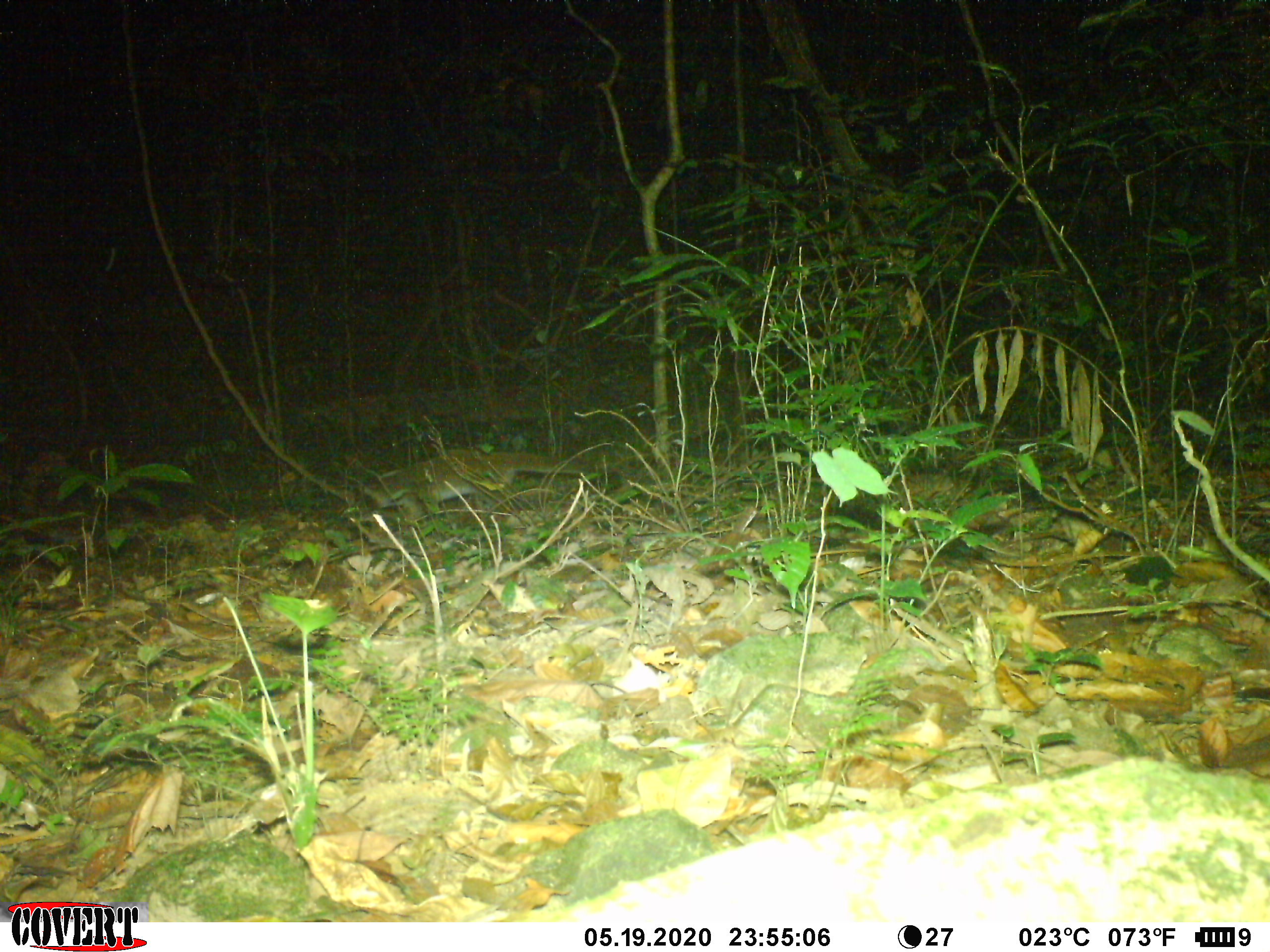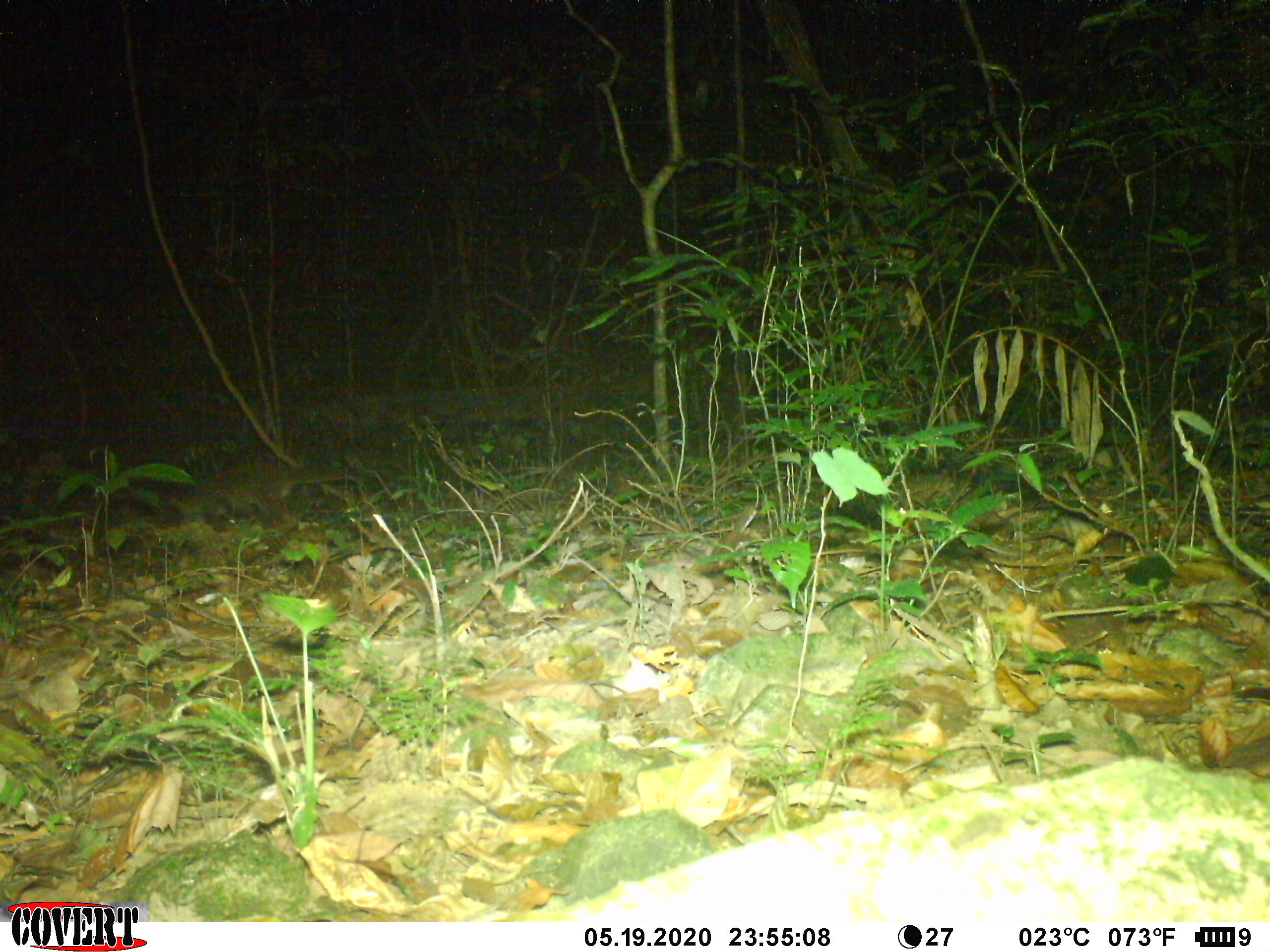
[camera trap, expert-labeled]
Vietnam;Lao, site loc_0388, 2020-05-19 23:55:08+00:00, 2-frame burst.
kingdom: Animalia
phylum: Chordata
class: Mammalia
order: Carnivora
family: Viverridae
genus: Paguma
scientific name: Paguma larvata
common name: masked palm civet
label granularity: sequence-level